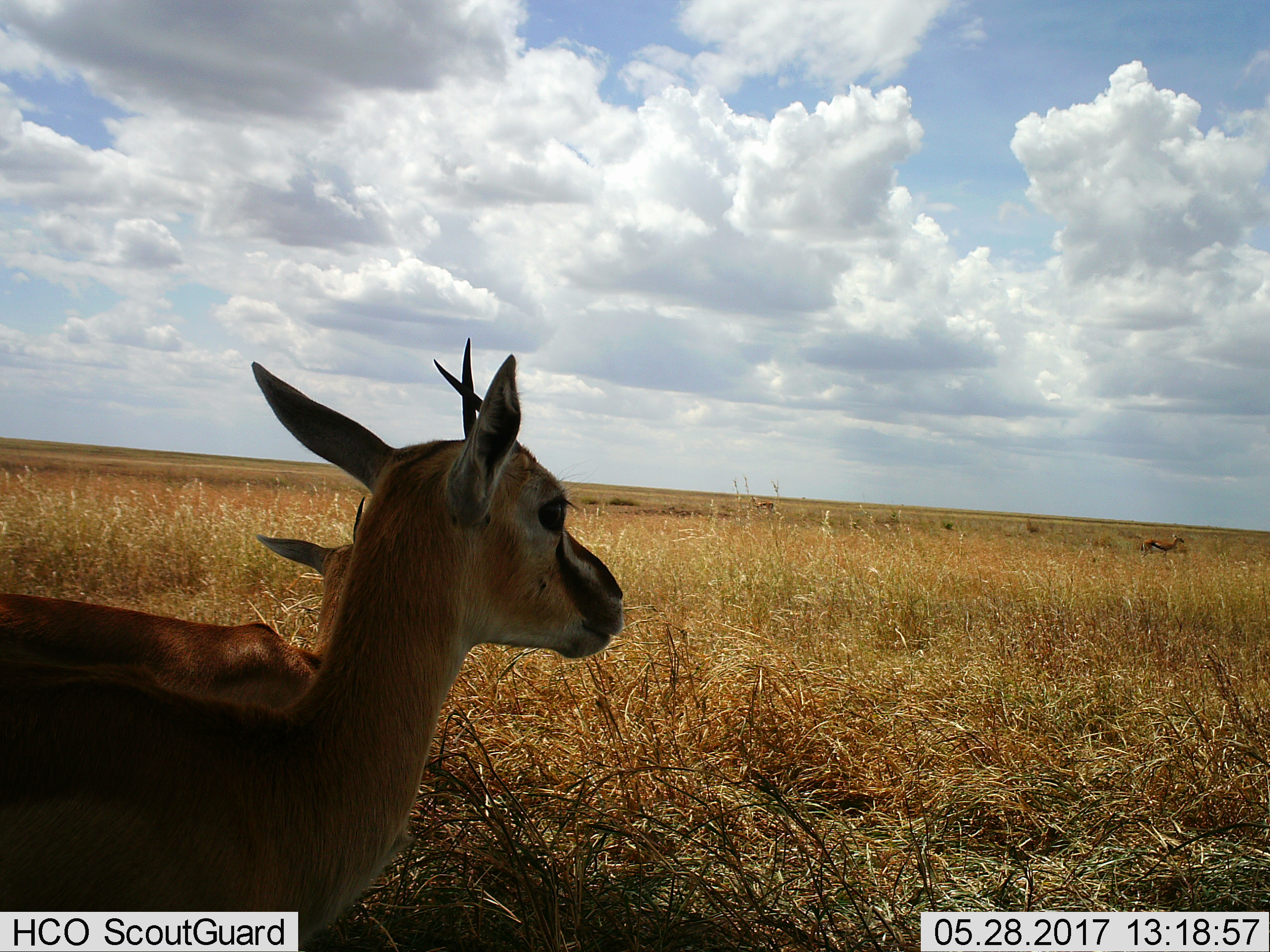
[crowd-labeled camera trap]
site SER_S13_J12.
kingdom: Animalia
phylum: Chordata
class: Mammalia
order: Artiodactyla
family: Bovidae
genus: Eudorcas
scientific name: Eudorcas thomsonii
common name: thomson's gazelle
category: gazellethomsons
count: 3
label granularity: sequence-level